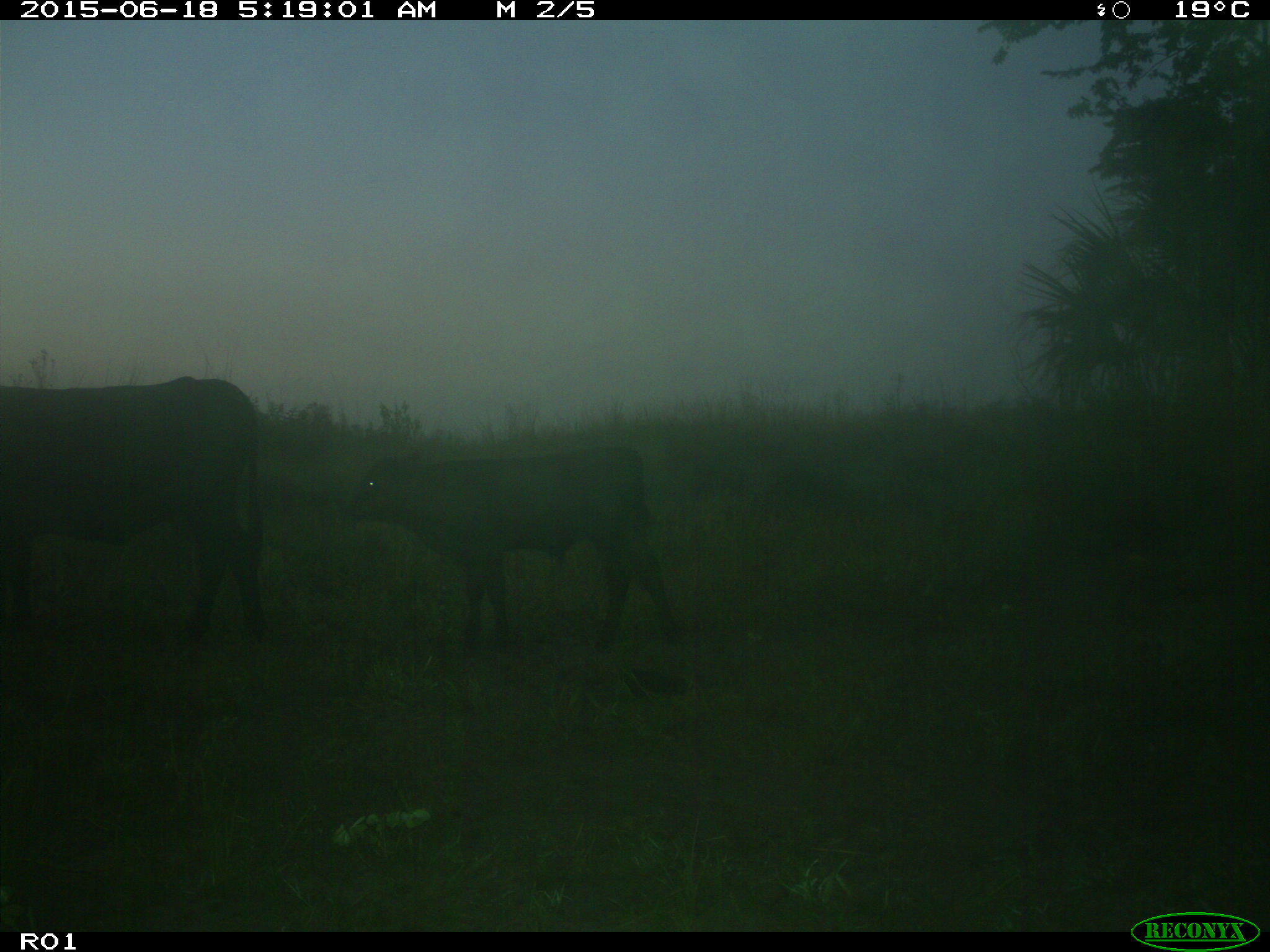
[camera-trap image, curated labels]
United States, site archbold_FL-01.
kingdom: Animalia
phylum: Chordata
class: Mammalia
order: Artiodactyla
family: Bovidae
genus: Bos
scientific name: Bos taurus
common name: domestic cow